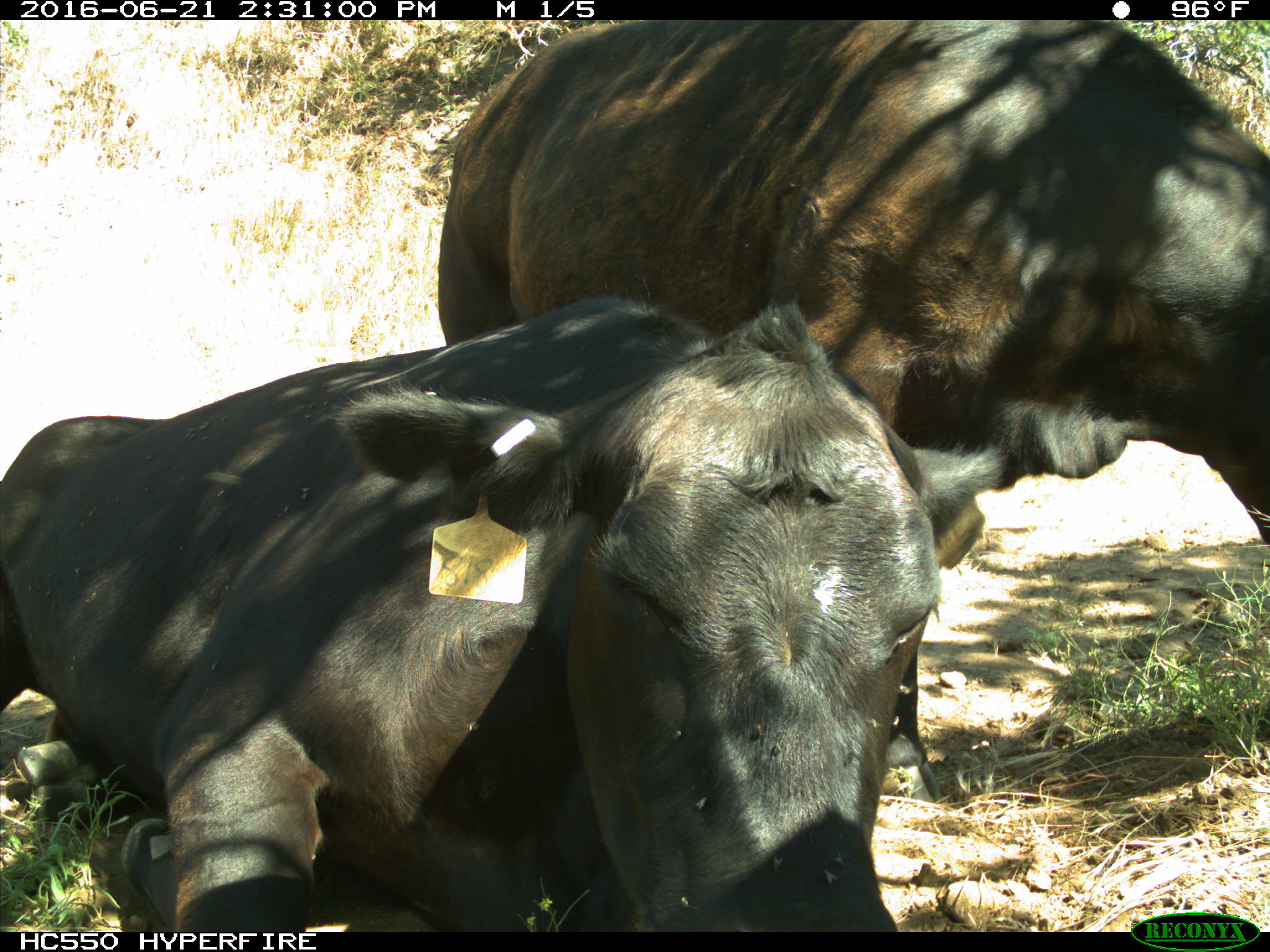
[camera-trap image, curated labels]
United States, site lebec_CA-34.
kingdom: Animalia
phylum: Chordata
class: Mammalia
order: Artiodactyla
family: Bovidae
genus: Bos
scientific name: Bos taurus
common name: domestic cow